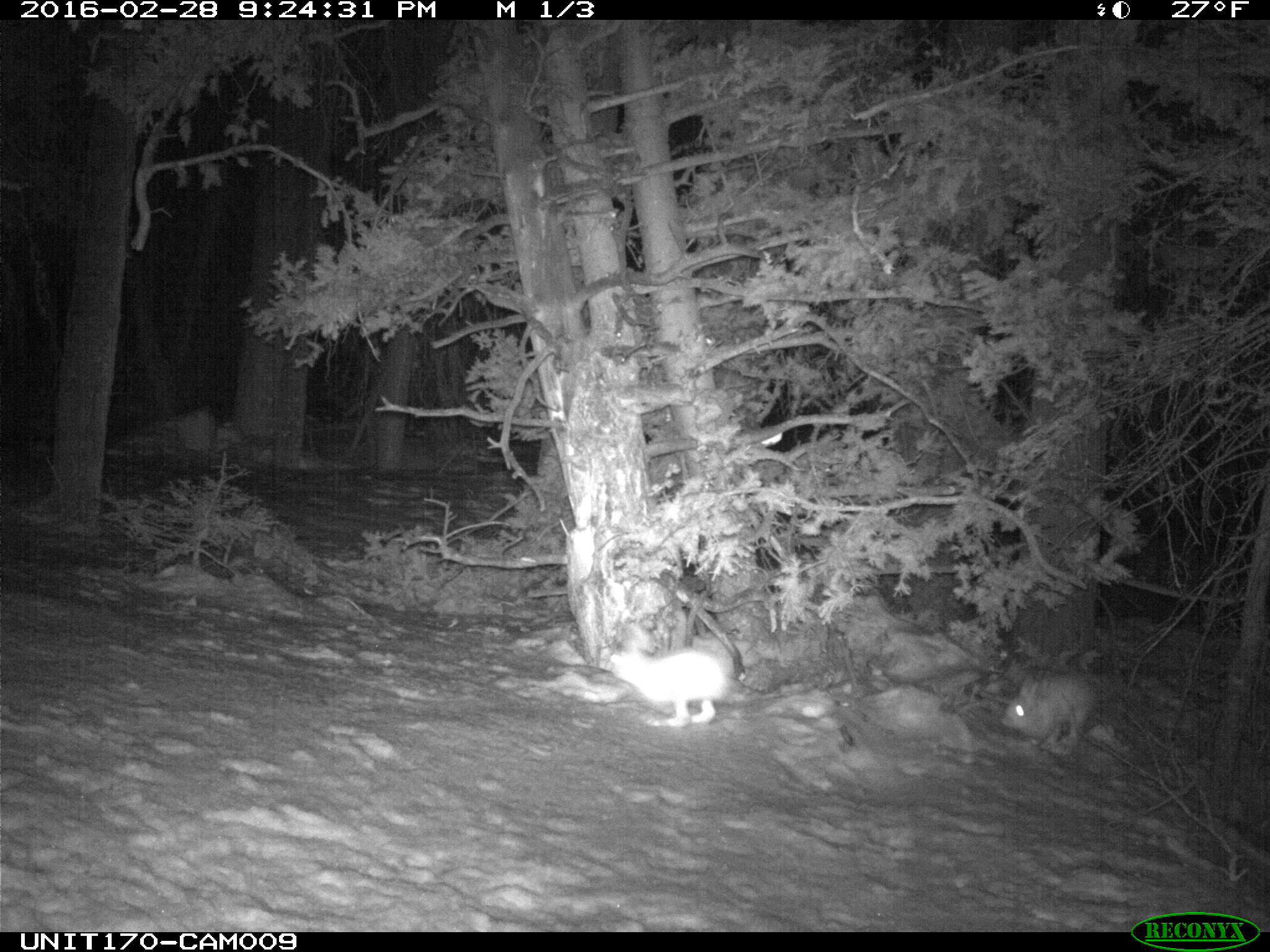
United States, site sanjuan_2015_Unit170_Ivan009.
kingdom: Animalia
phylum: Chordata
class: Mammalia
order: Lagomorpha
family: Leporidae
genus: Lepus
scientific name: Lepus americanus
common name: snowshoe hare